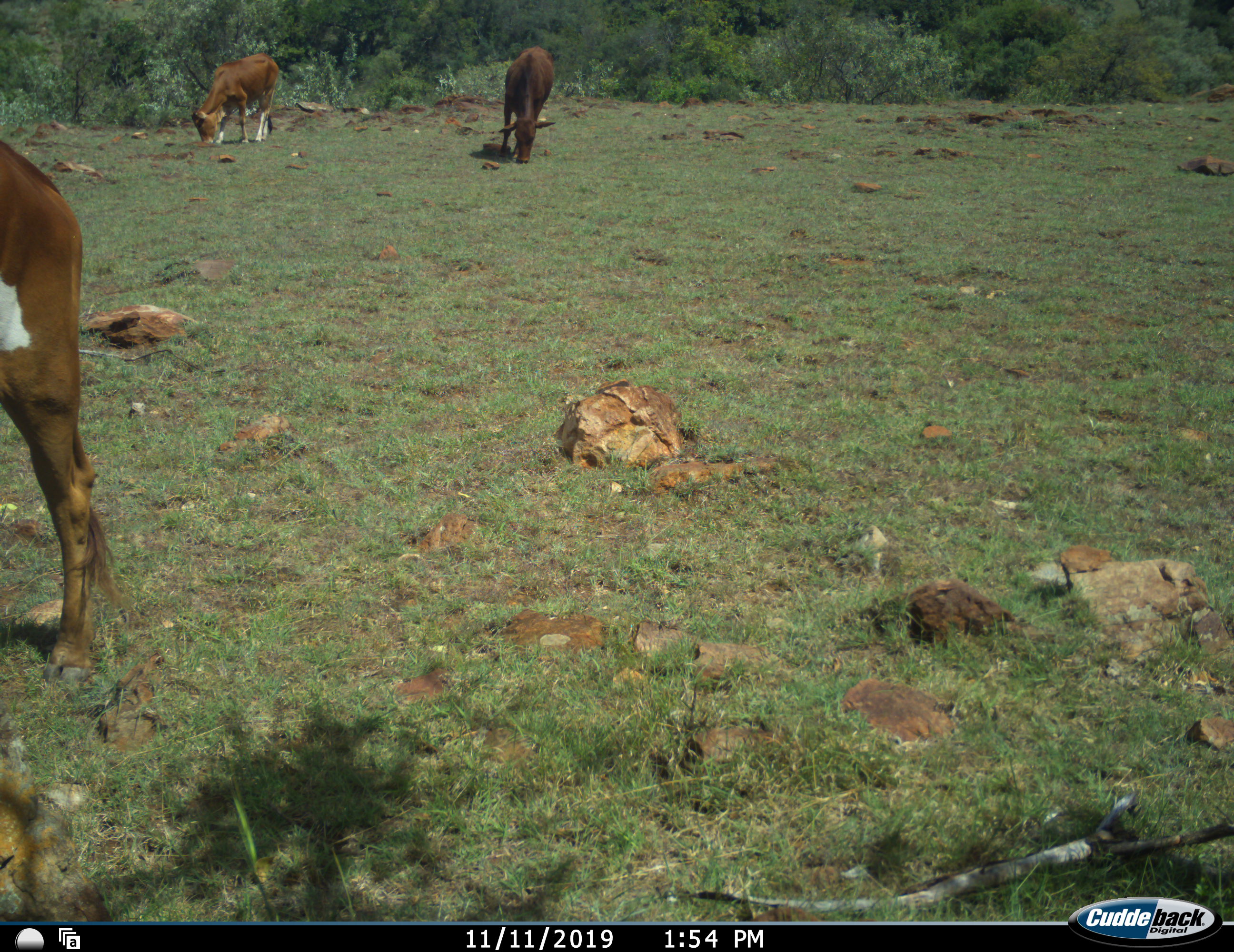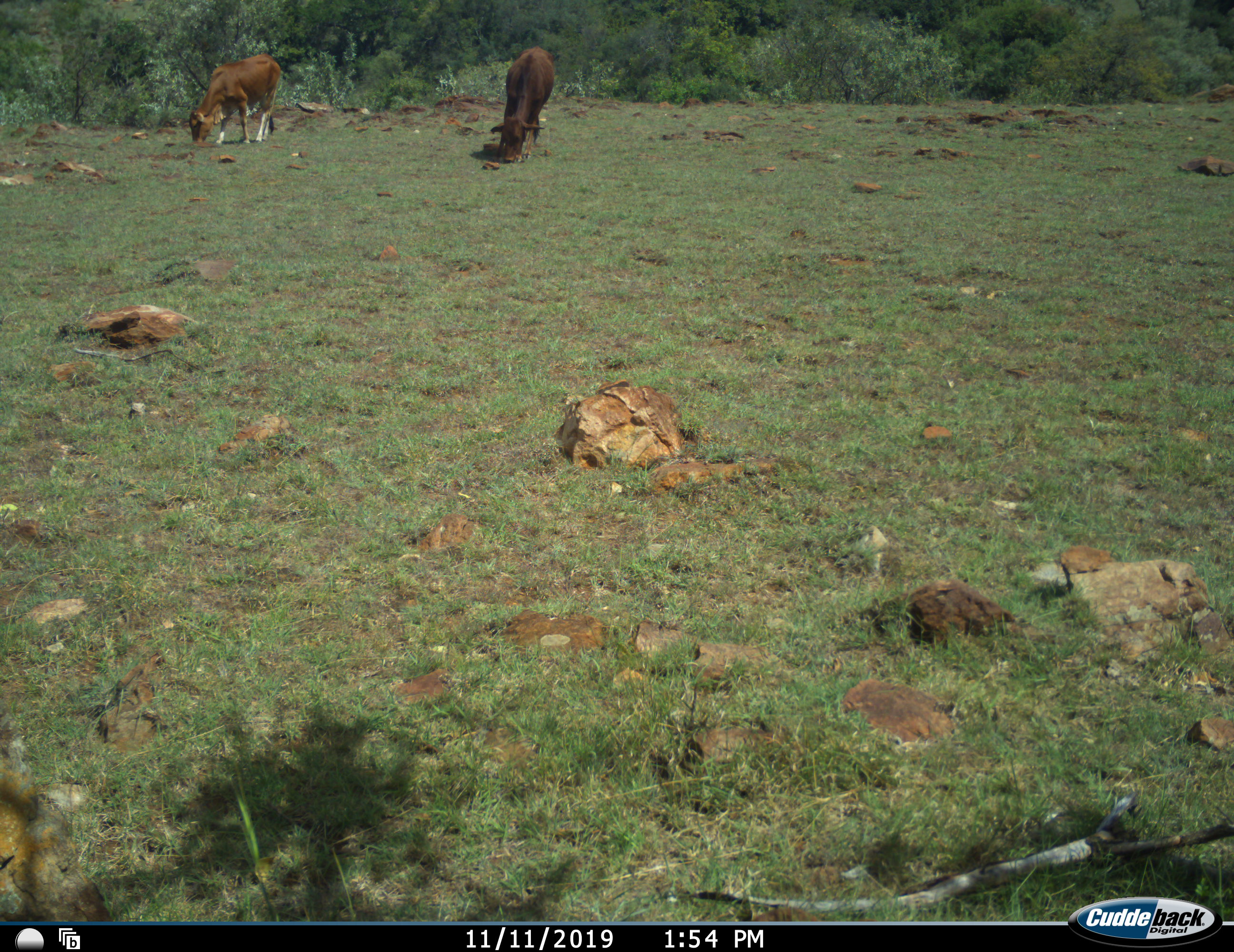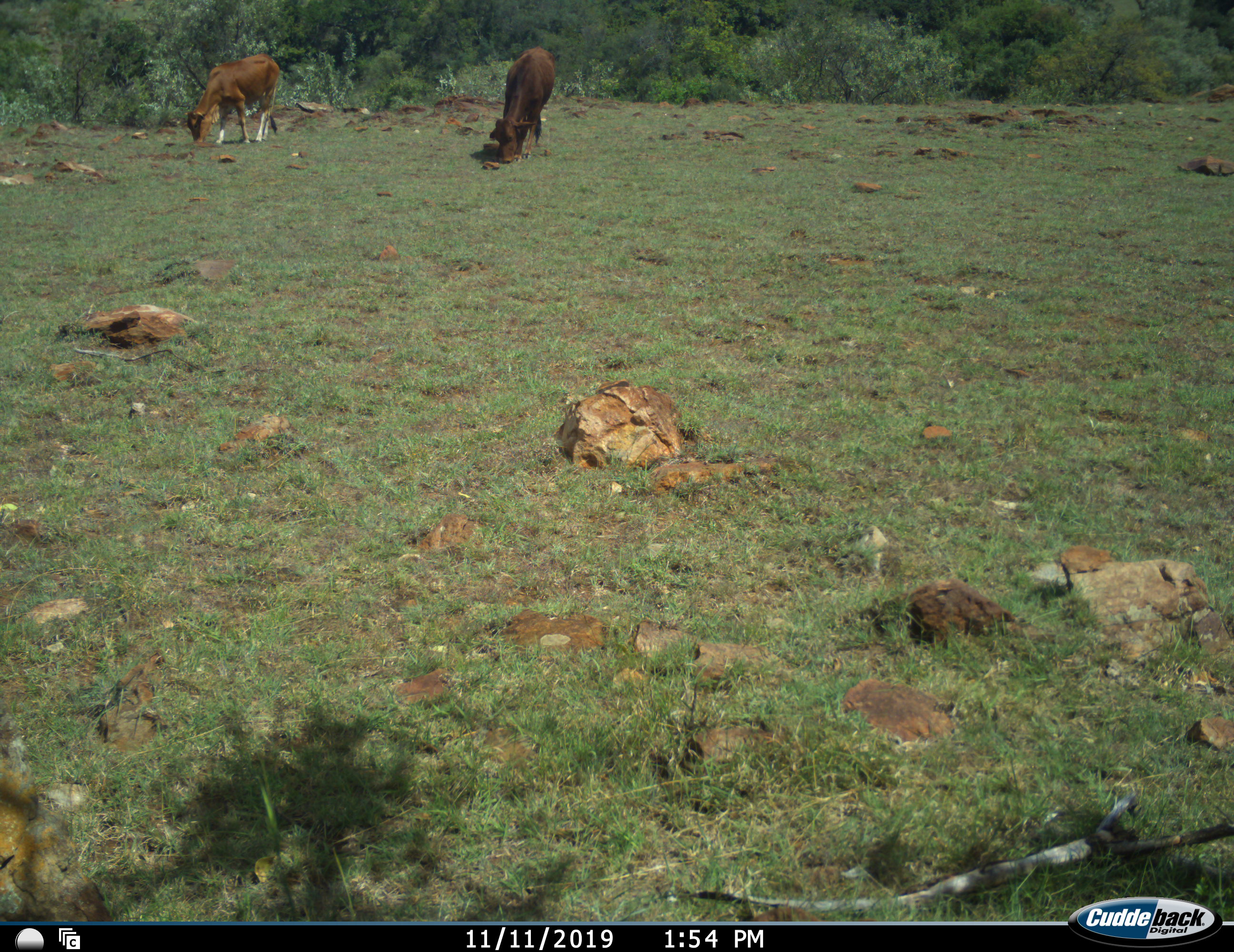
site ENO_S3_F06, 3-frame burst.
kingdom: Animalia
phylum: Chordata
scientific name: Vertebrata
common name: domestic animal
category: domesticanimal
Domesticanimal (domestic animal) (Vertebrata), count 3. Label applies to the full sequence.